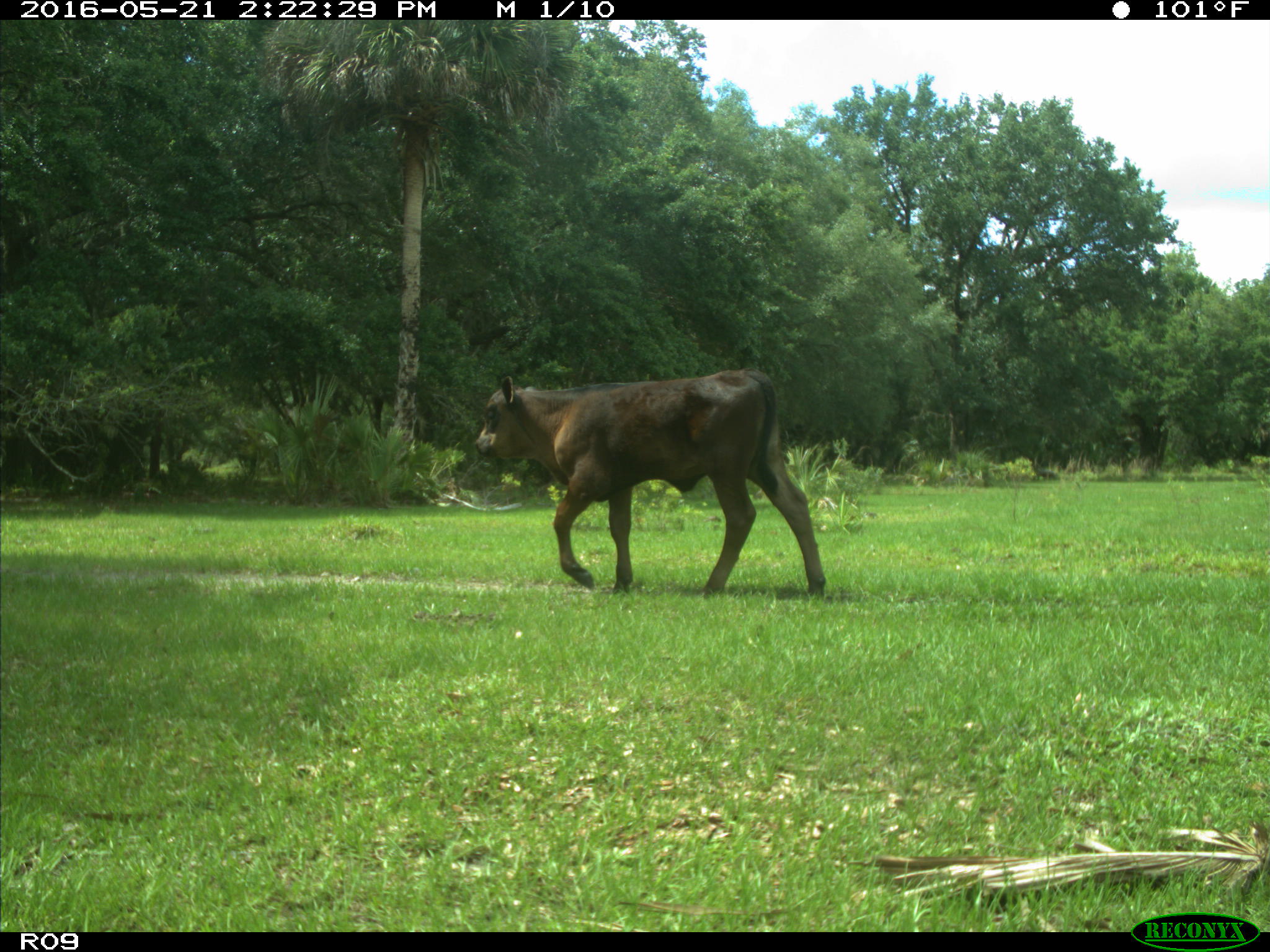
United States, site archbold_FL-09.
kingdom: Animalia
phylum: Chordata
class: Mammalia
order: Artiodactyla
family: Bovidae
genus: Bos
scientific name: Bos taurus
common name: domestic cow